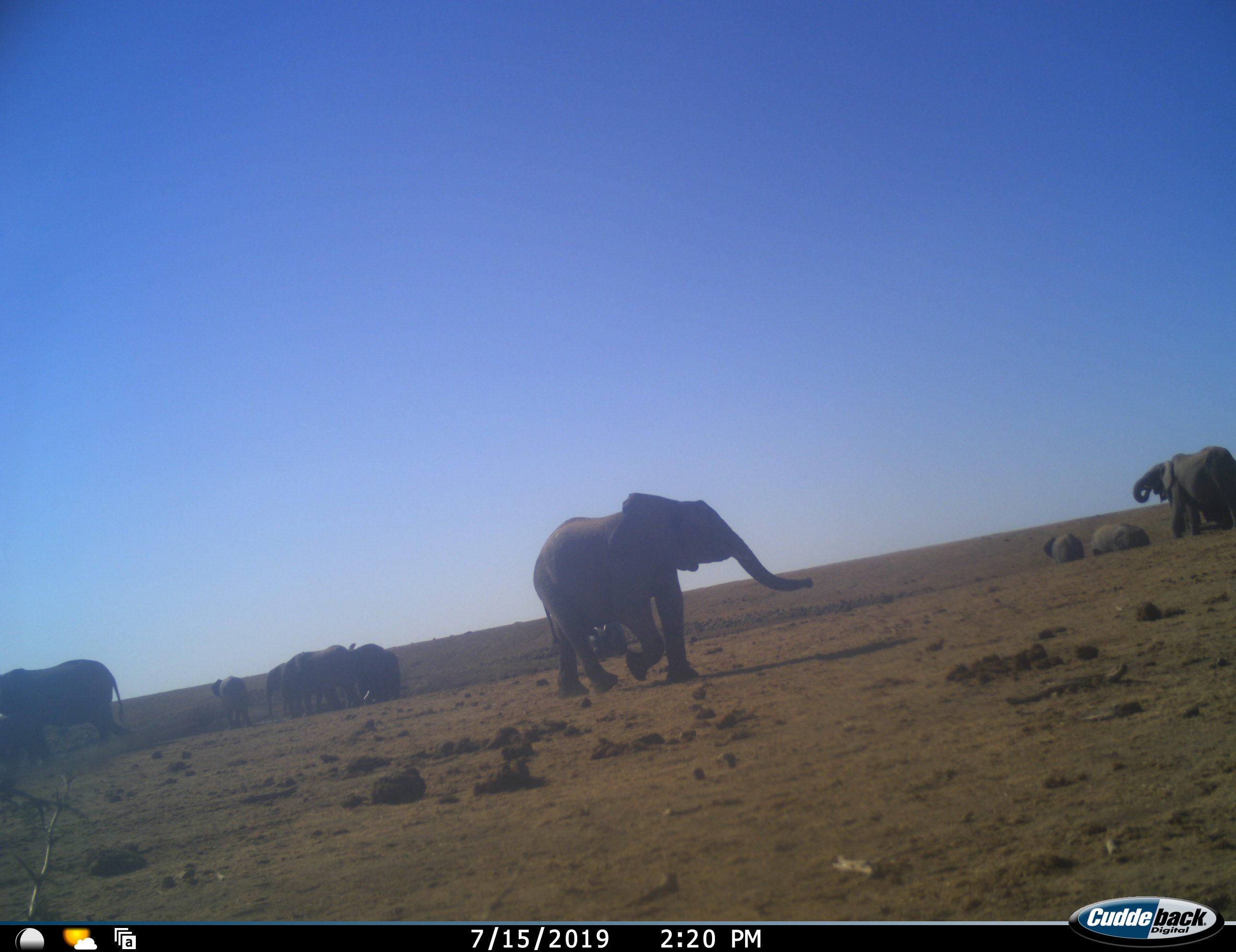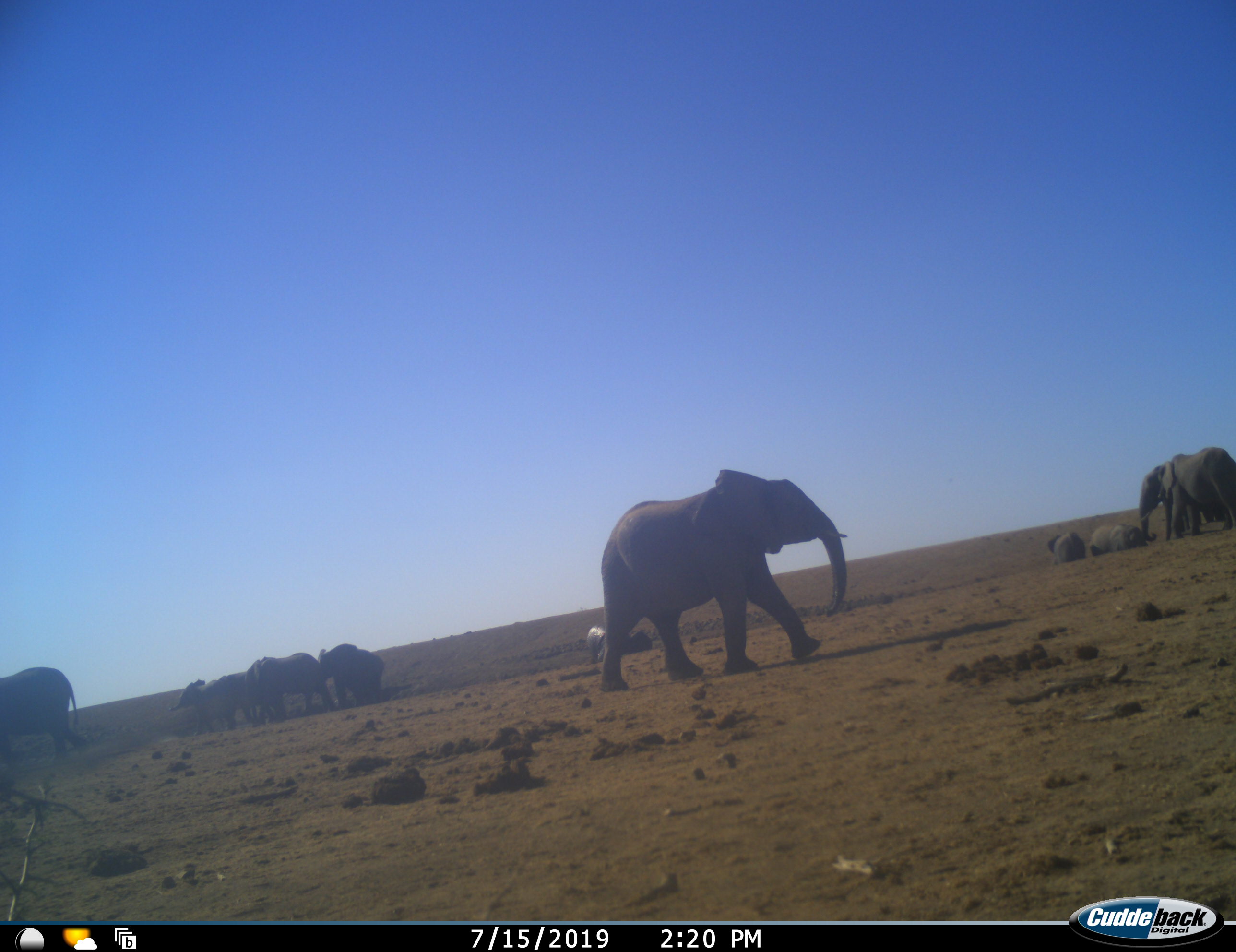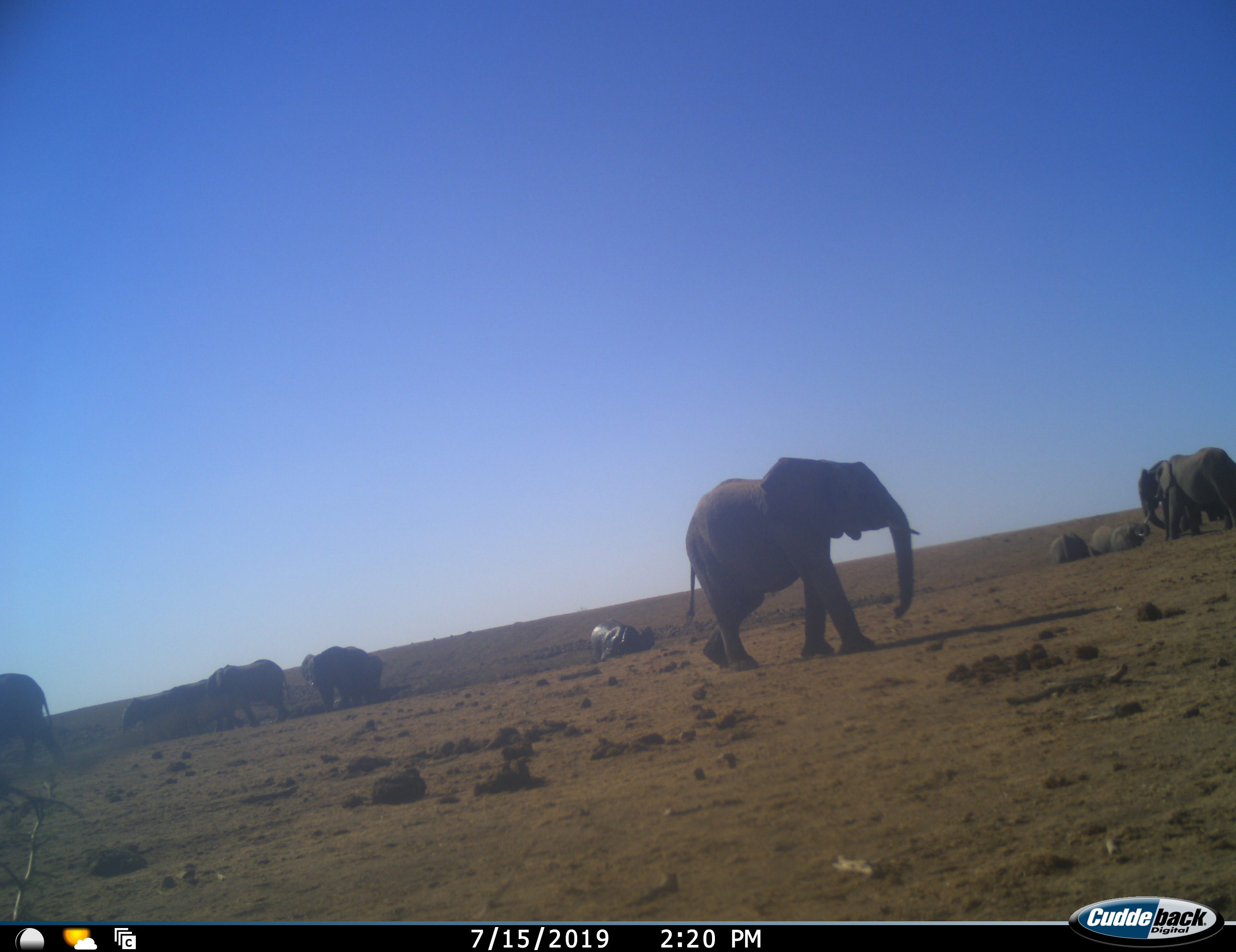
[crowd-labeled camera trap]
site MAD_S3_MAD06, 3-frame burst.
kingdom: Animalia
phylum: Chordata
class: Mammalia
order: Proboscidea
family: Elephantidae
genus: Loxodonta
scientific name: Loxodonta africana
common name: african bush elephant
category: elephant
Elephant (african bush elephant) (Loxodonta africana), count 11-50. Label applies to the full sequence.